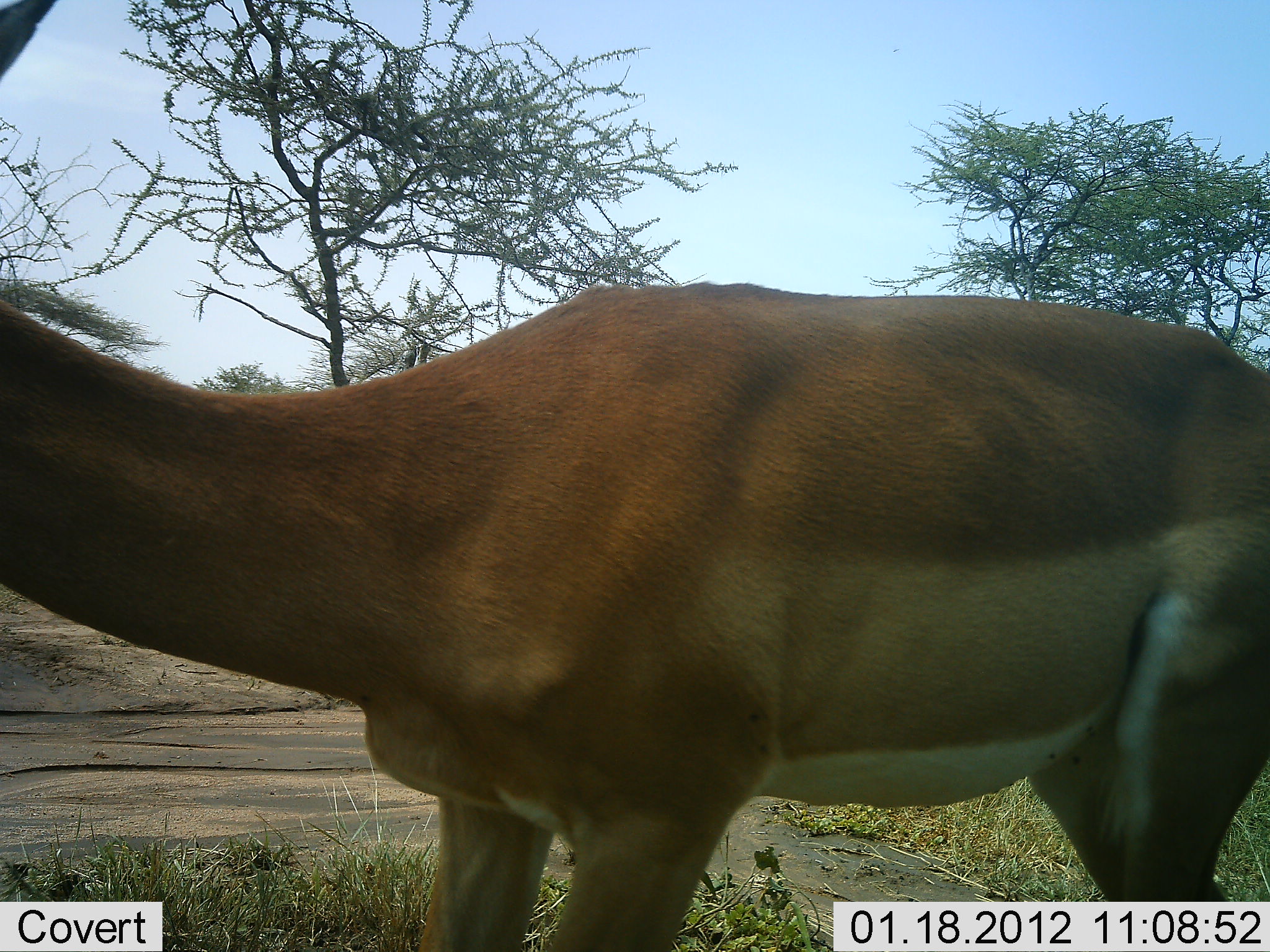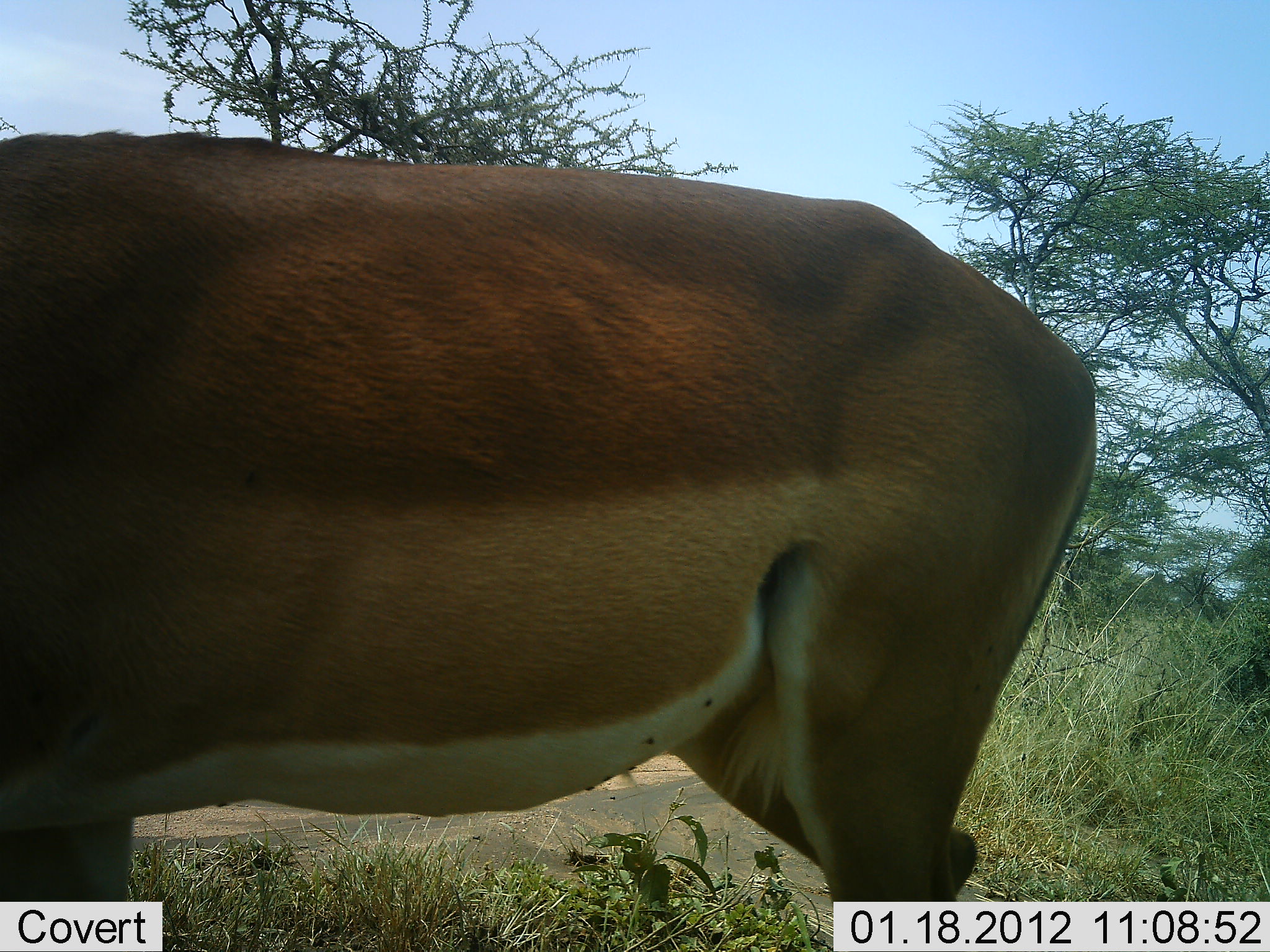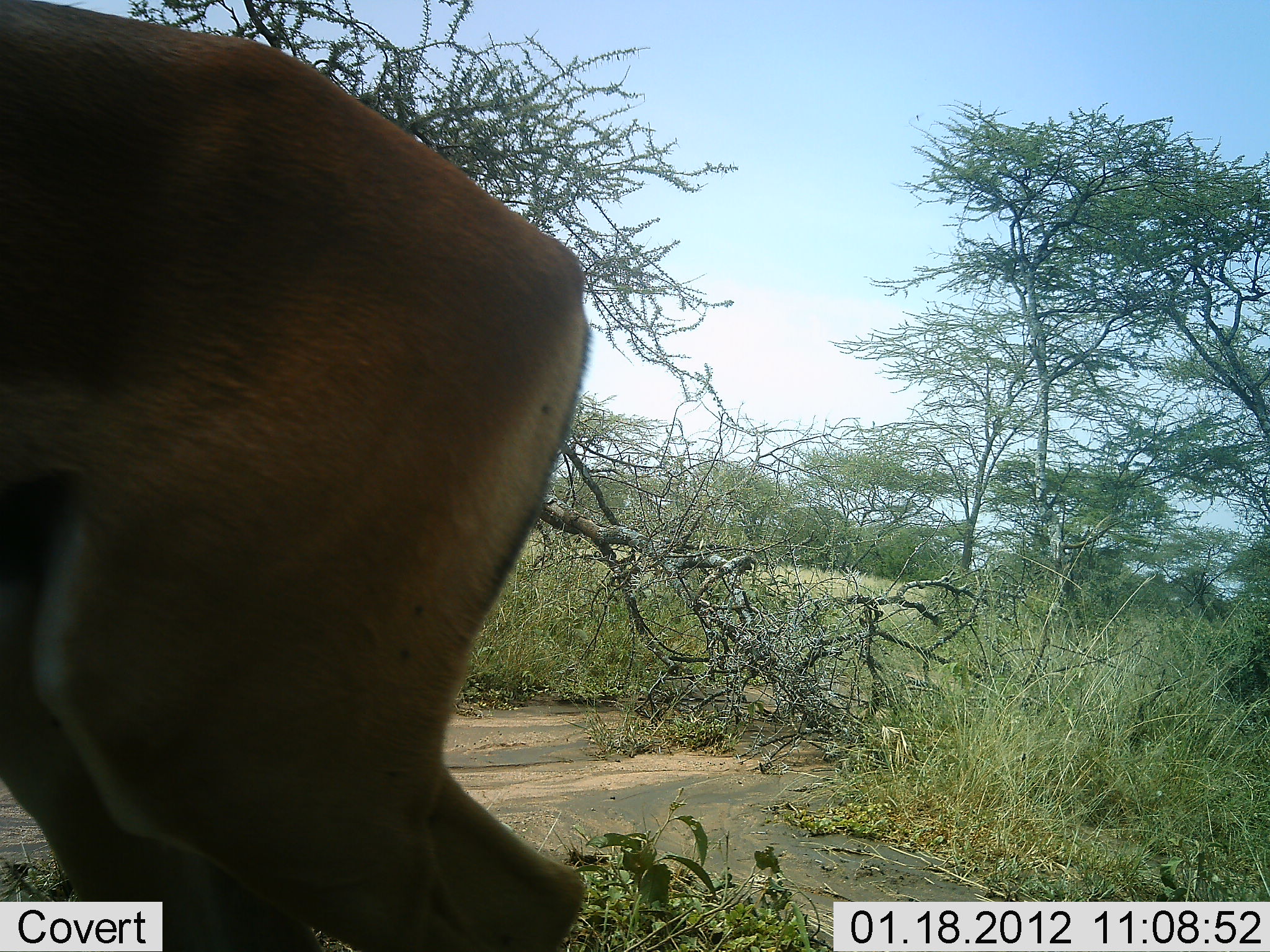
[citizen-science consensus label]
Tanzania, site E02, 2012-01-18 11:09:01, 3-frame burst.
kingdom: Animalia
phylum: Chordata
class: Mammalia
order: Artiodactyla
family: Bovidae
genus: Aepyceros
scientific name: Aepyceros melampus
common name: impala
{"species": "impala (Aepyceros melampus)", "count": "1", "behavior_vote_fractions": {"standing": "17%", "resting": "0%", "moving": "83%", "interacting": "0%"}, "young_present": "0%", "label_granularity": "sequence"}